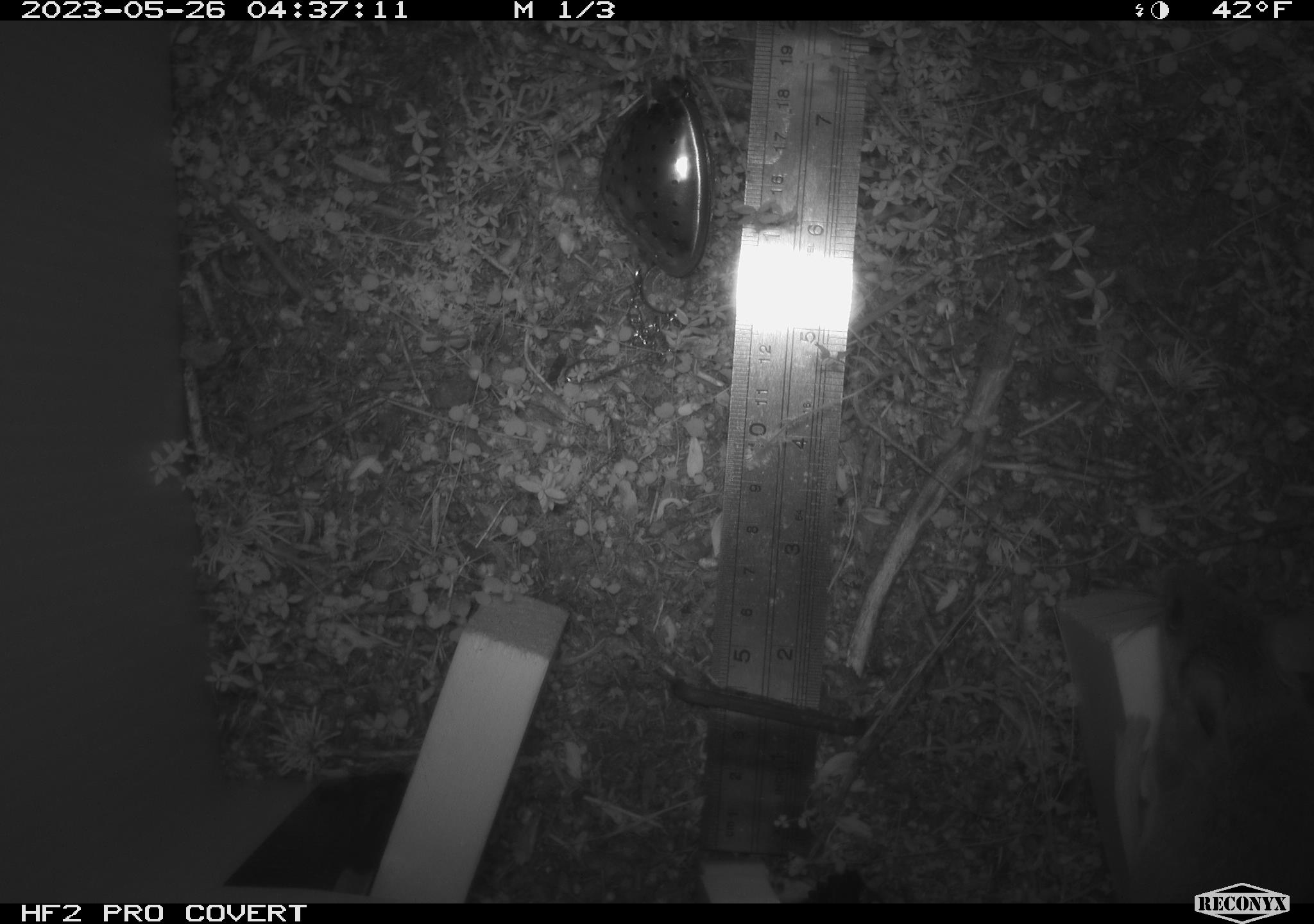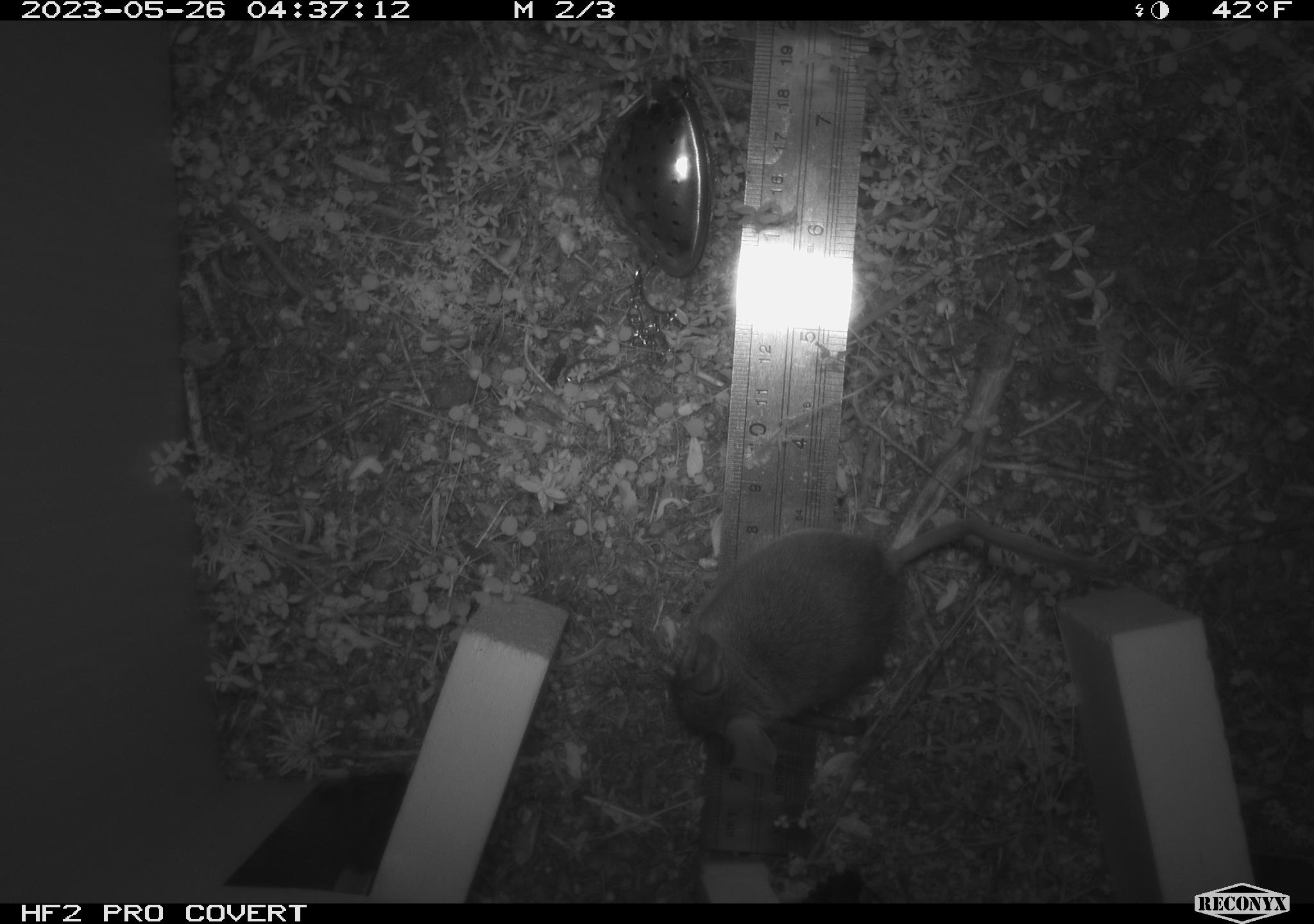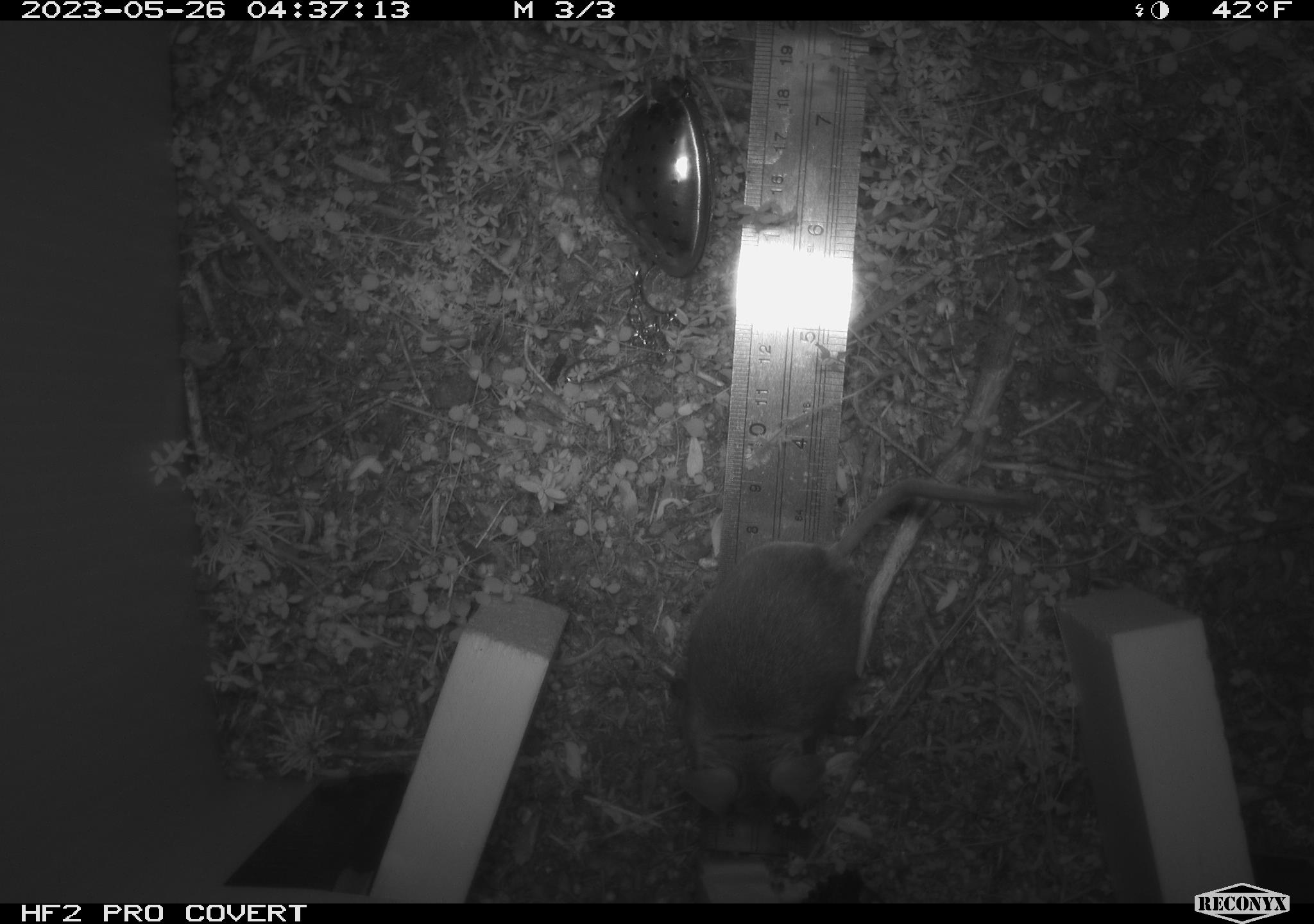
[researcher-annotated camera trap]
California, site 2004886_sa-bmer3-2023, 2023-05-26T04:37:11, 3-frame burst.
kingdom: Animalia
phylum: Chordata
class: Mammalia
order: Rodentia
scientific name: Rodentia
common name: mouse species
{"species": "mouse species (Rodentia)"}